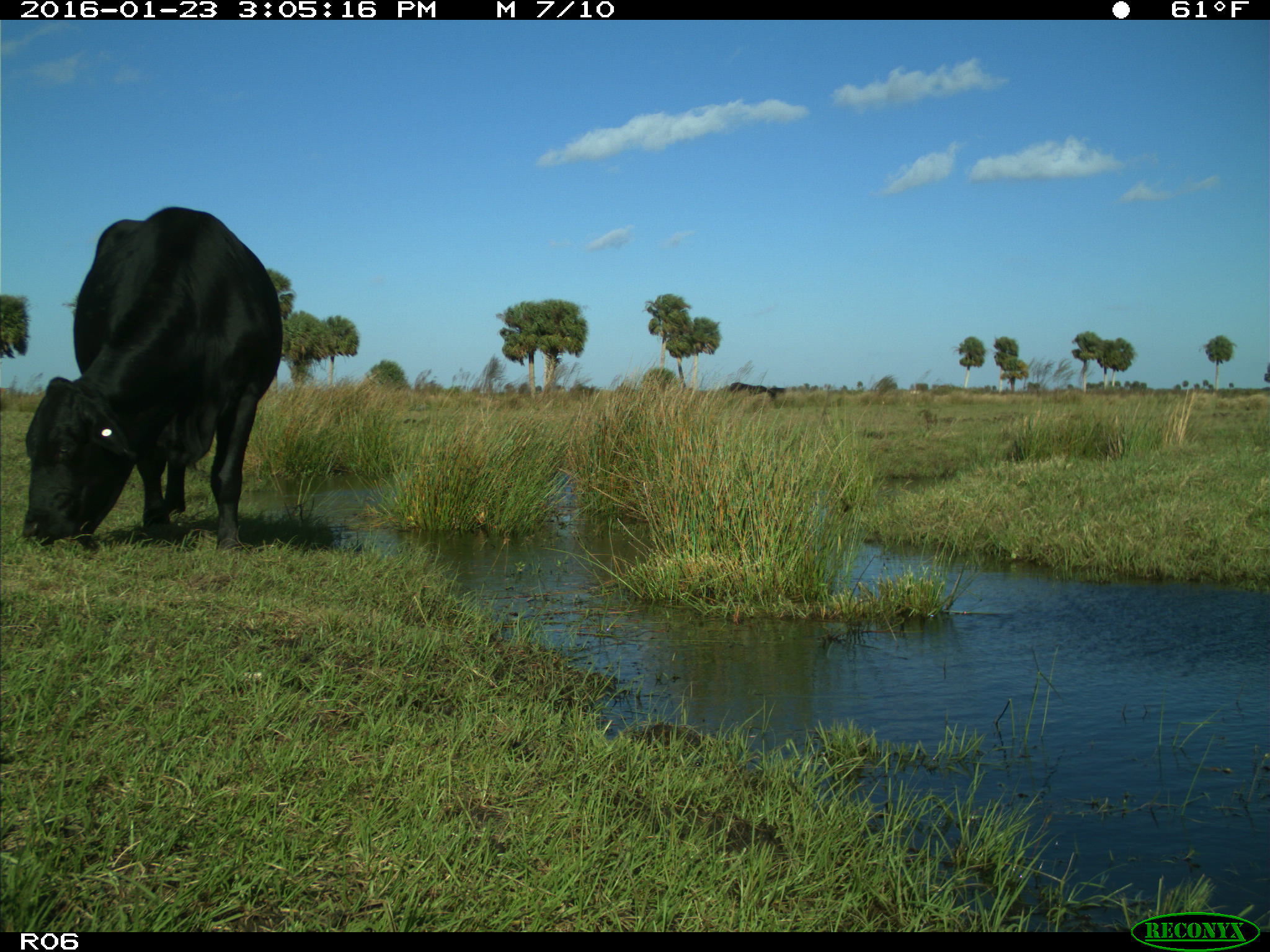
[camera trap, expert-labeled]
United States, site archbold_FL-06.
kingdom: Animalia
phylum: Chordata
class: Mammalia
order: Artiodactyla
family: Bovidae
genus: Bos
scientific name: Bos taurus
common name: domestic cow